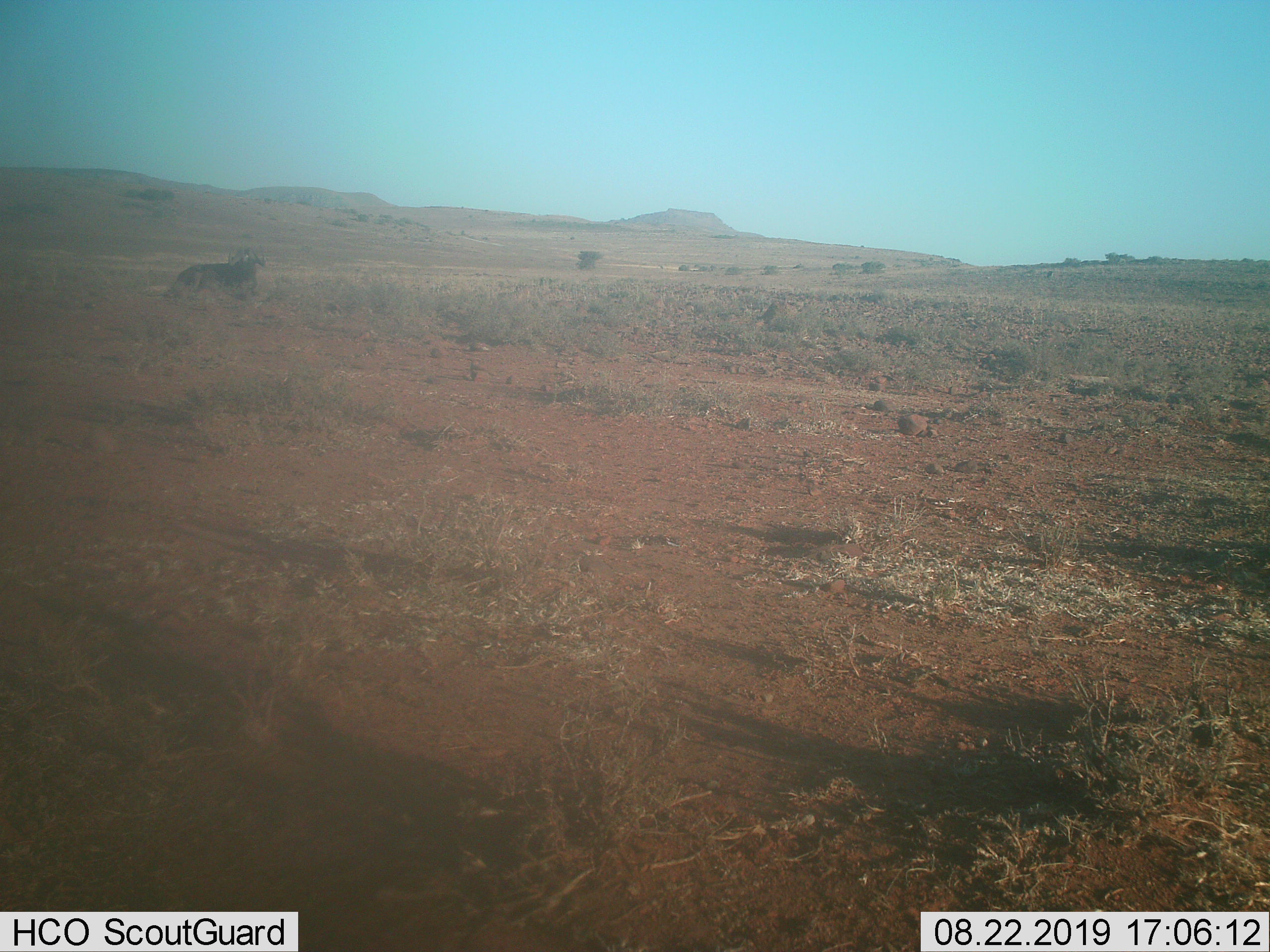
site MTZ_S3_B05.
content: unidentified animal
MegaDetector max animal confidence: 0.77